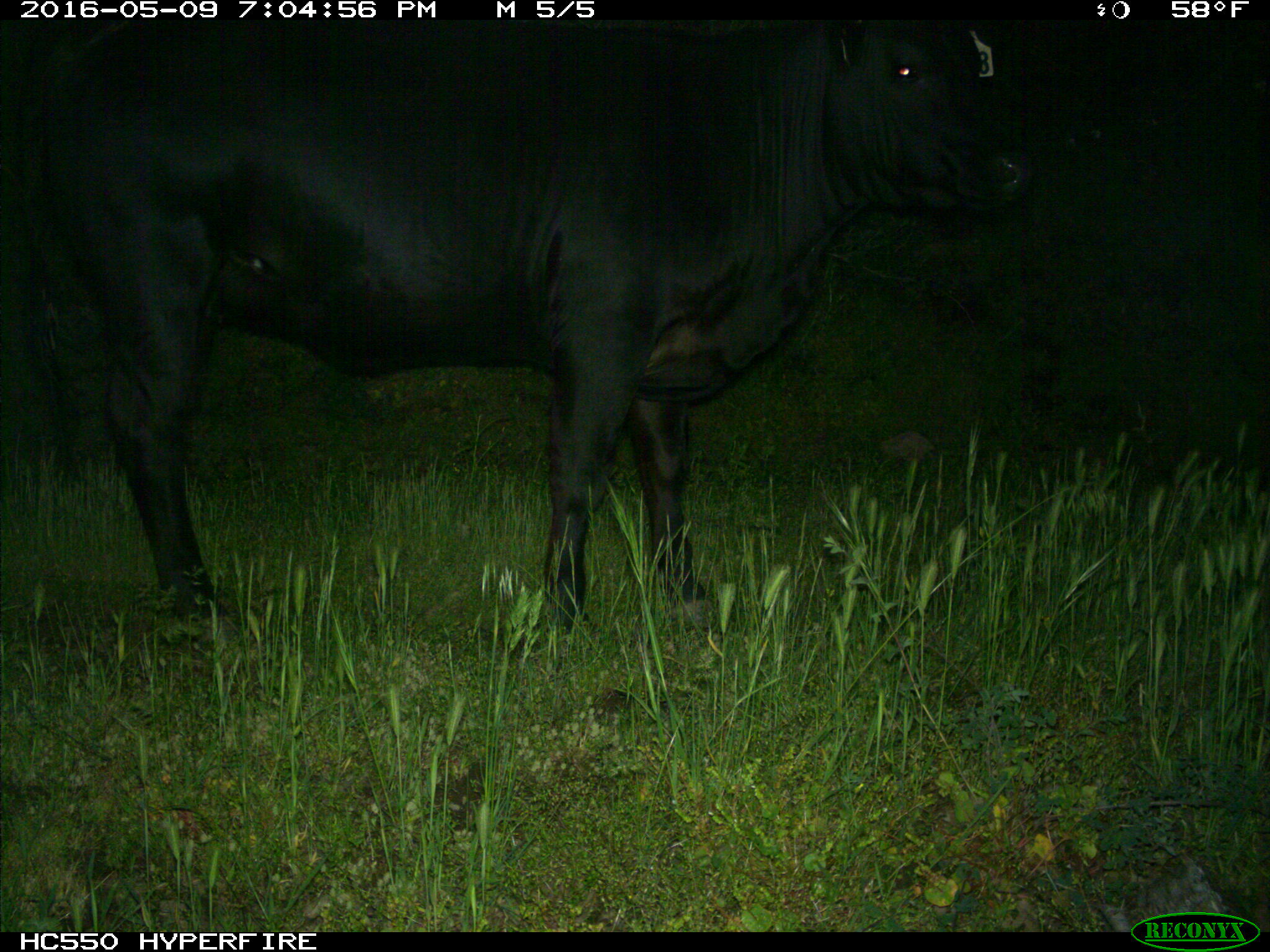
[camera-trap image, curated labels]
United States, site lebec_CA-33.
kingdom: Animalia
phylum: Chordata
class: Mammalia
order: Artiodactyla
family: Bovidae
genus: Bos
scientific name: Bos taurus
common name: domestic cow